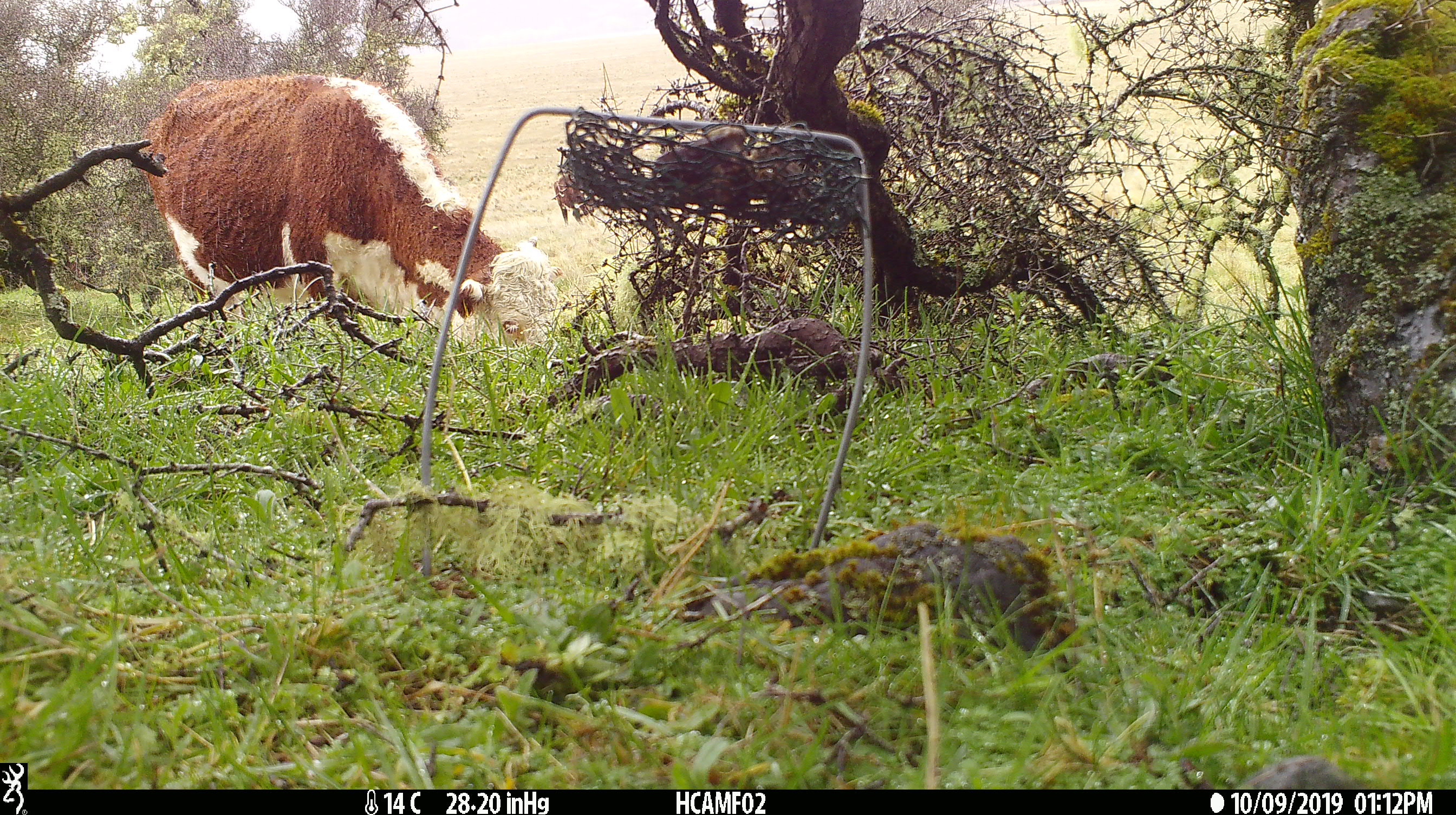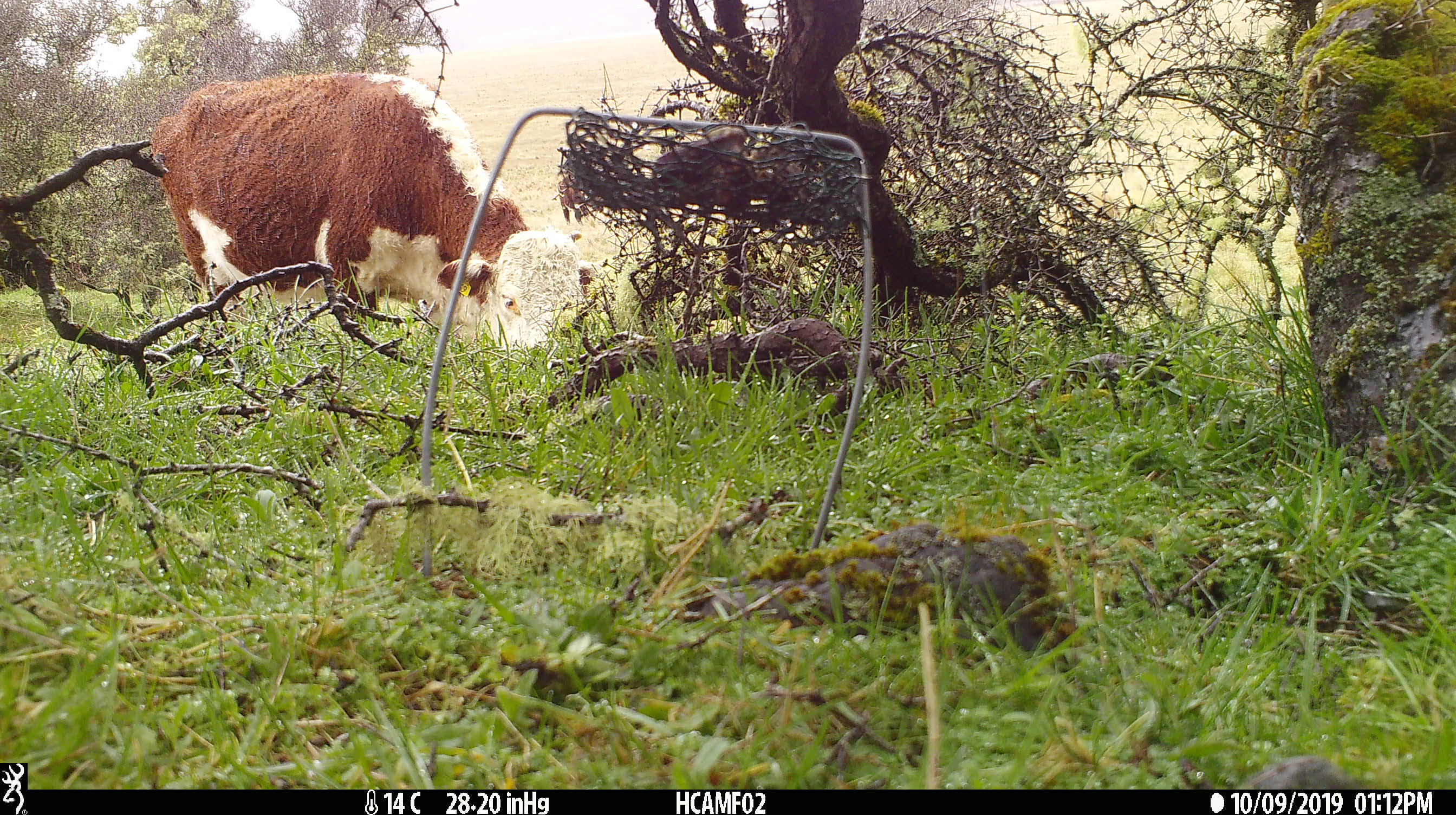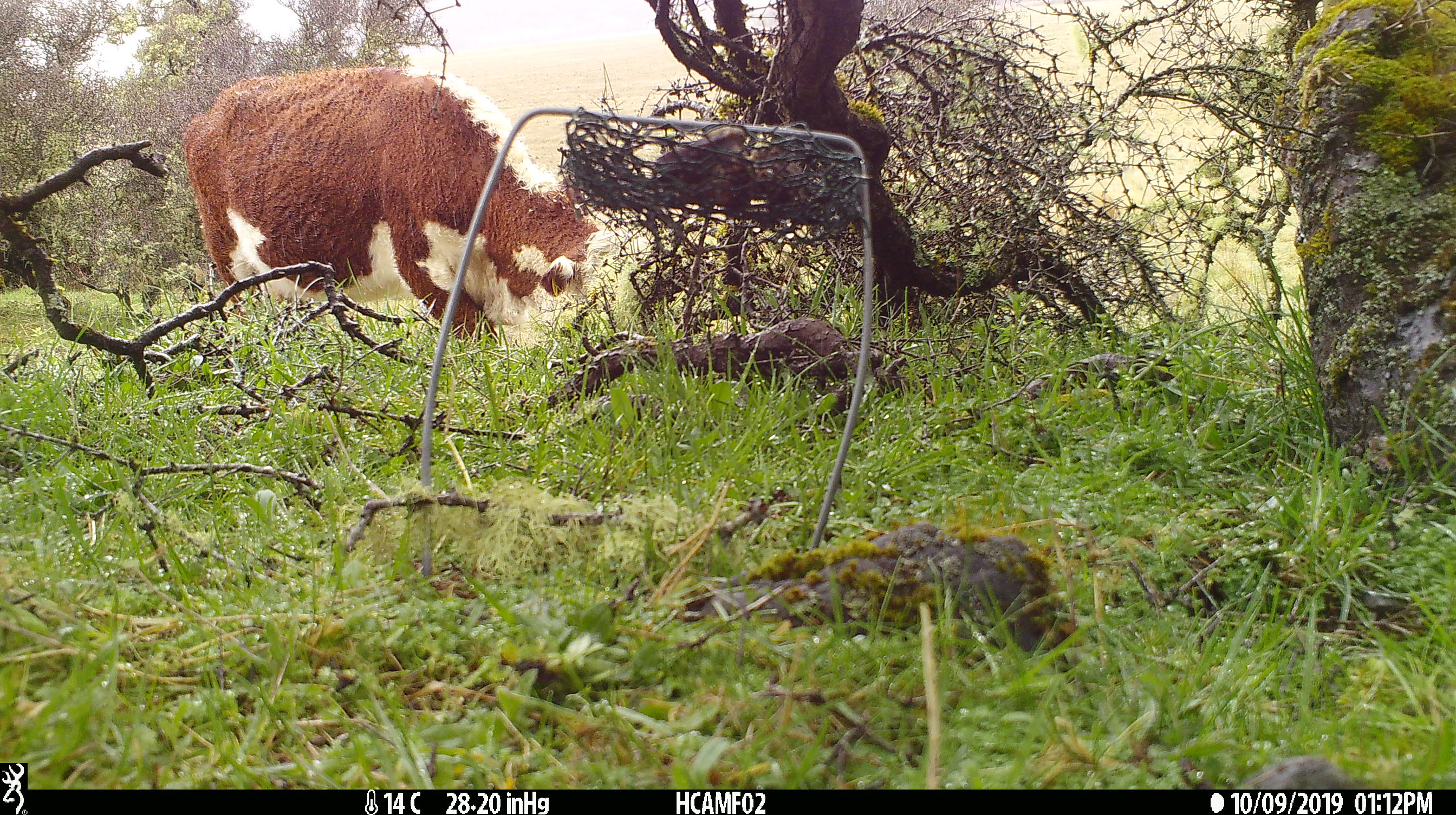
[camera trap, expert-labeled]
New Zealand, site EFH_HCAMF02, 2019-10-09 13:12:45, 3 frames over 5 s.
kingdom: Animalia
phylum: Chordata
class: Mammalia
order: Artiodactyla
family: Bovidae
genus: Bos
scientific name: Bos taurus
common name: domestic cow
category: cow